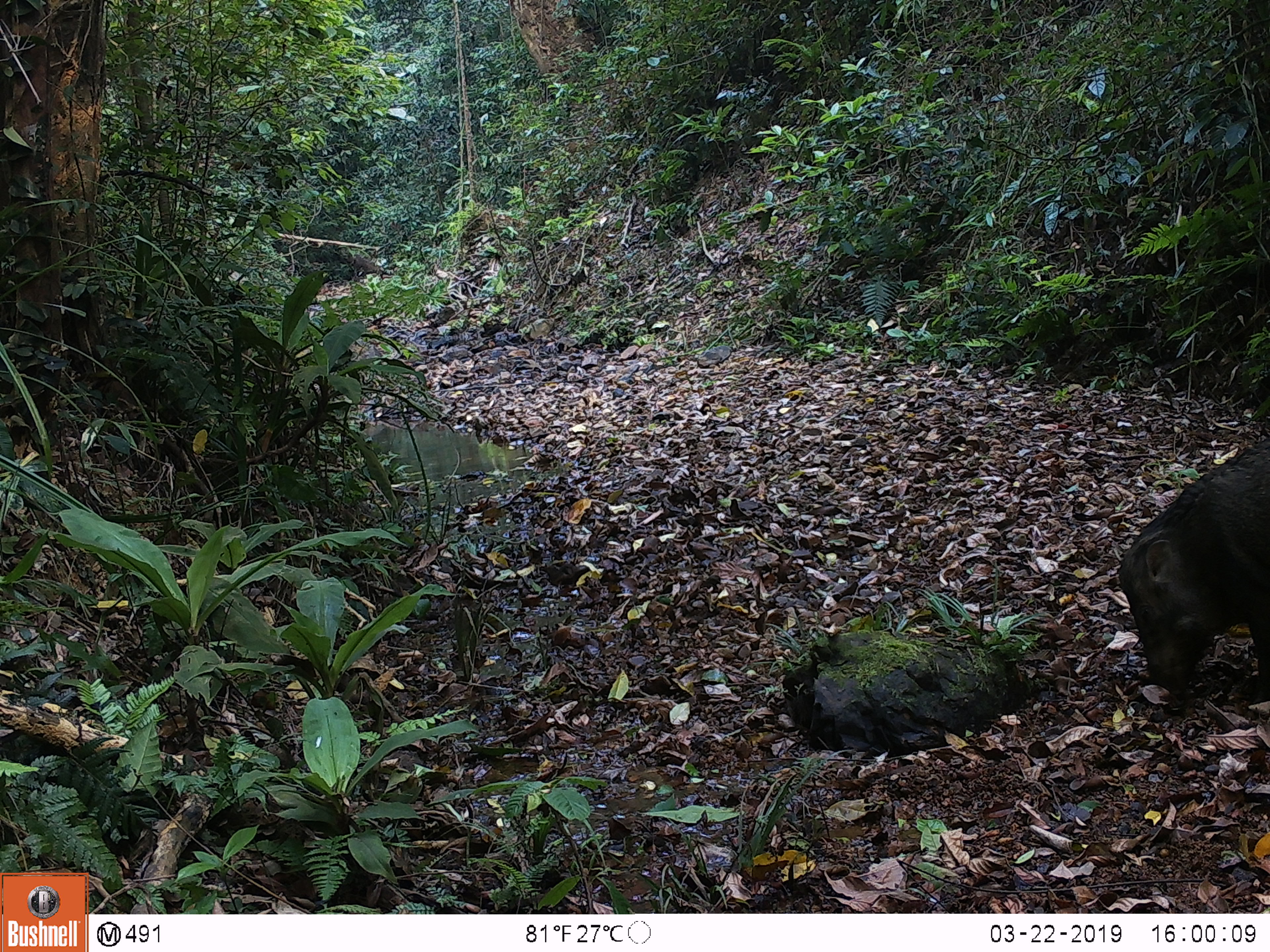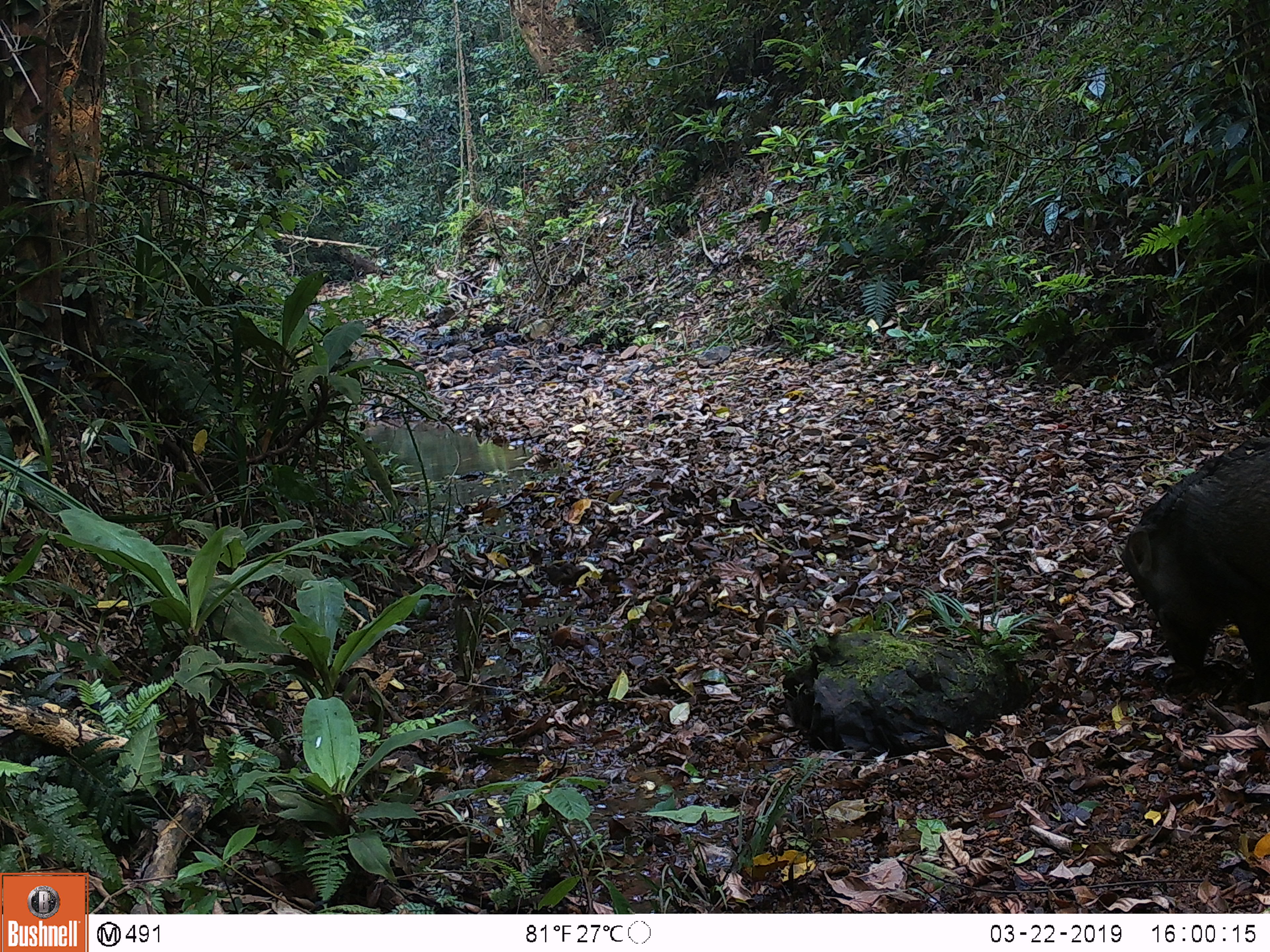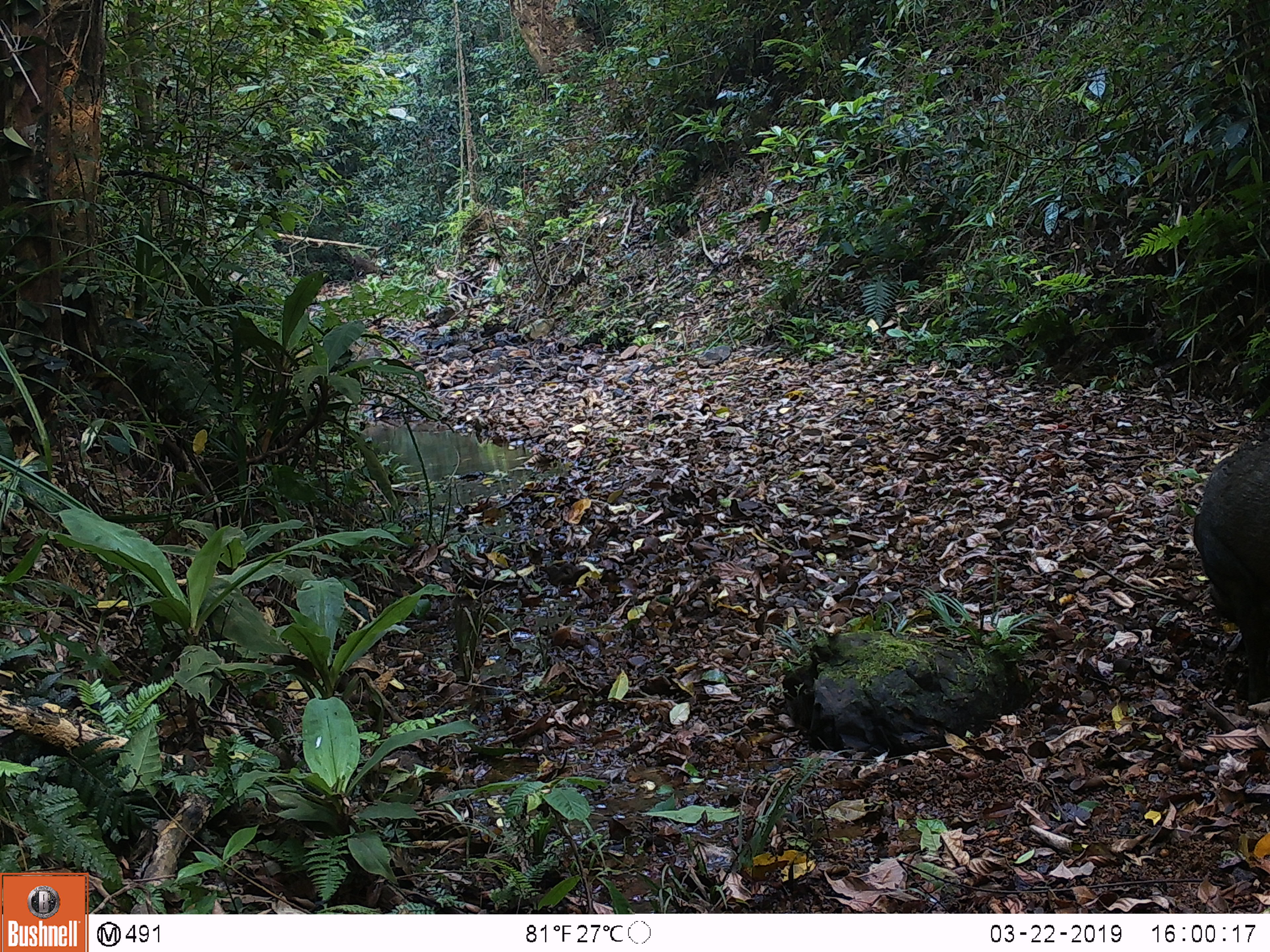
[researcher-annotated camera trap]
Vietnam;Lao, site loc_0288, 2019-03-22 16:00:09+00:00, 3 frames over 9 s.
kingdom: Animalia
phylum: Chordata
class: Mammalia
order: Artiodactyla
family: Suidae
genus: Sus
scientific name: Sus scrofa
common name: eurasian wild pig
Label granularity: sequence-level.